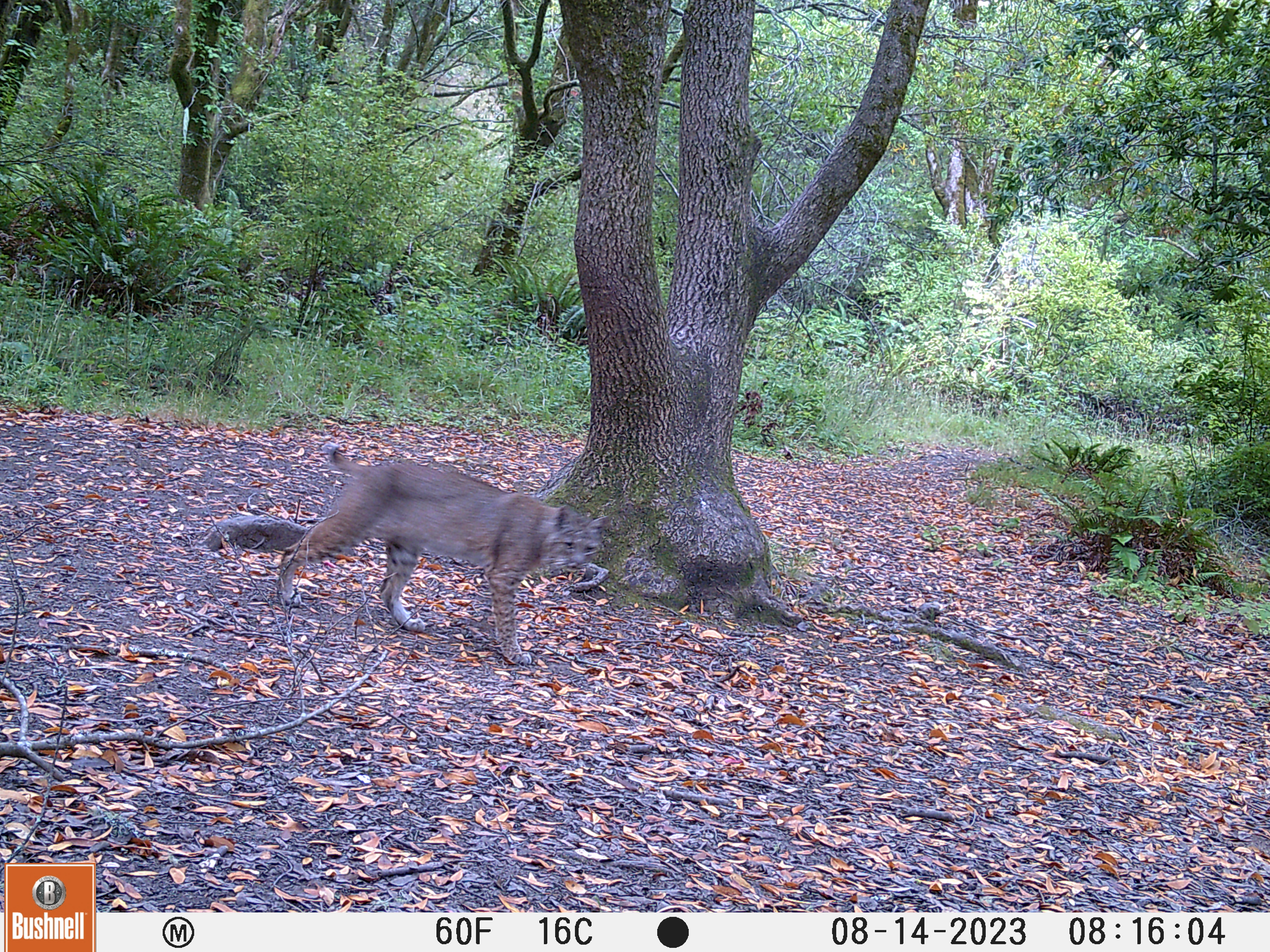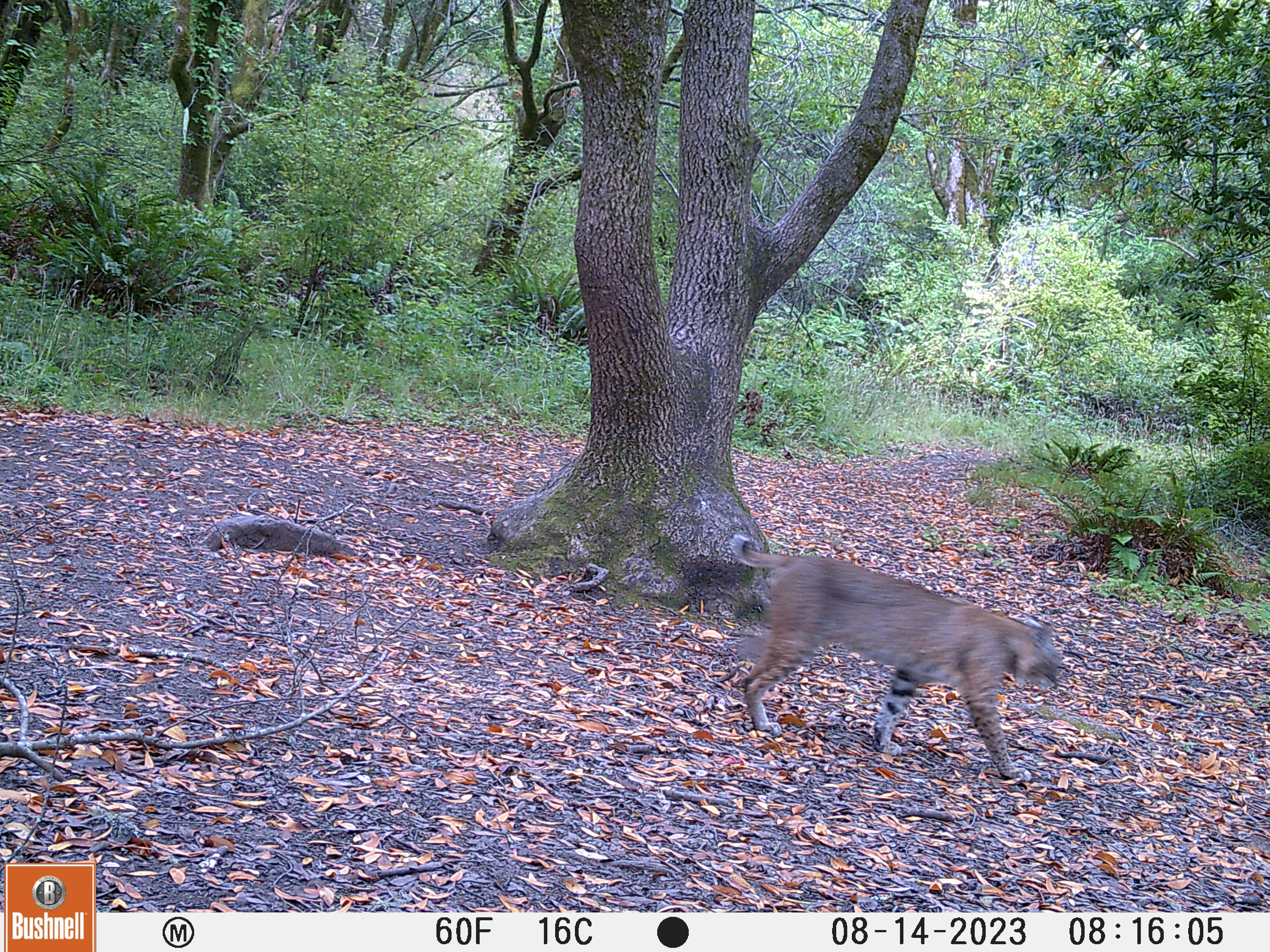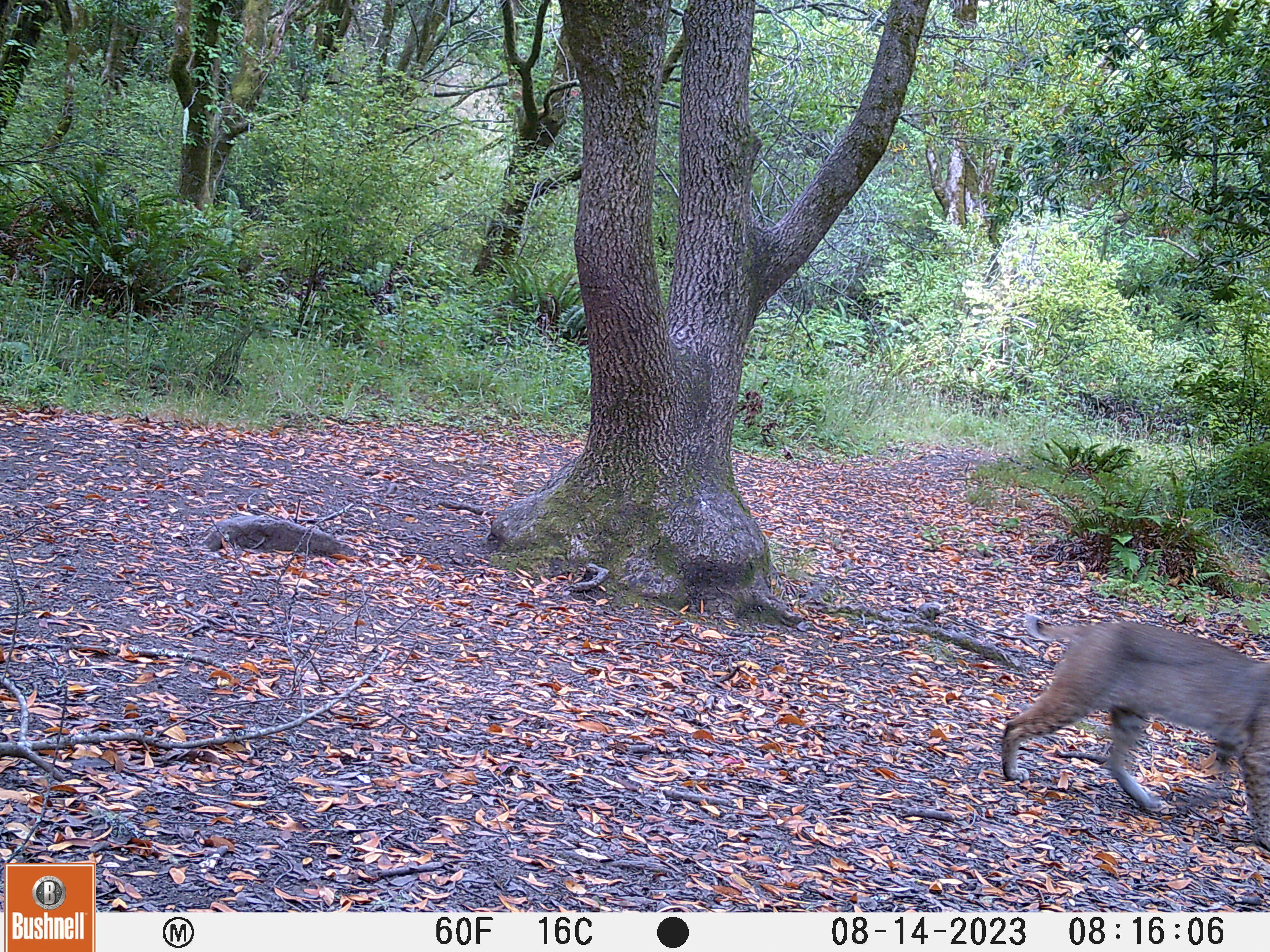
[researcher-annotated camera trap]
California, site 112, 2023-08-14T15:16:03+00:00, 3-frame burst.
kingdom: Animalia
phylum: Chordata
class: Mammalia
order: Carnivora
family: Felidae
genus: Lynx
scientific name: Lynx rufus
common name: bobcat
Bobcat (Lynx rufus).